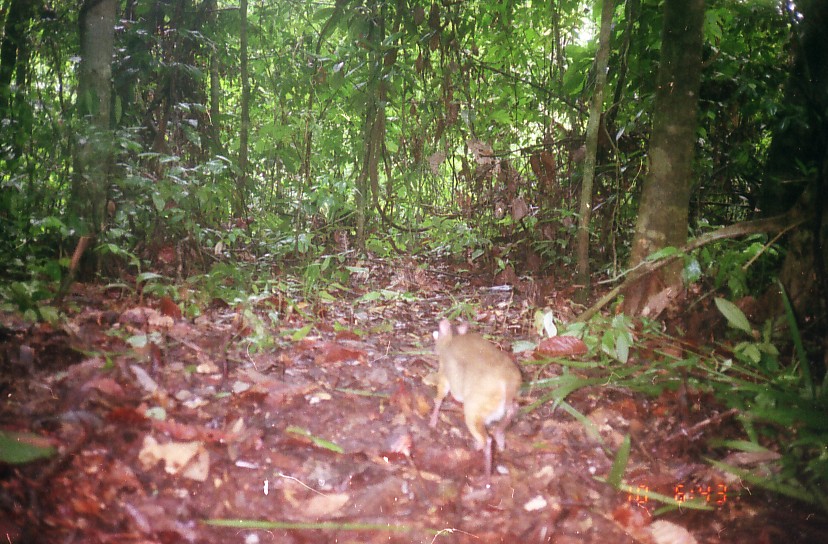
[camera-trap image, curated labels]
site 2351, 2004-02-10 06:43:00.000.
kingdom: Animalia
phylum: Chordata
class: Mammalia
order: Artiodactyla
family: Tragulidae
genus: Tragulus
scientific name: Tragulus javanicus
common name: javan chevrotain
Tragulus javanicus (javan chevrotain), count 1.